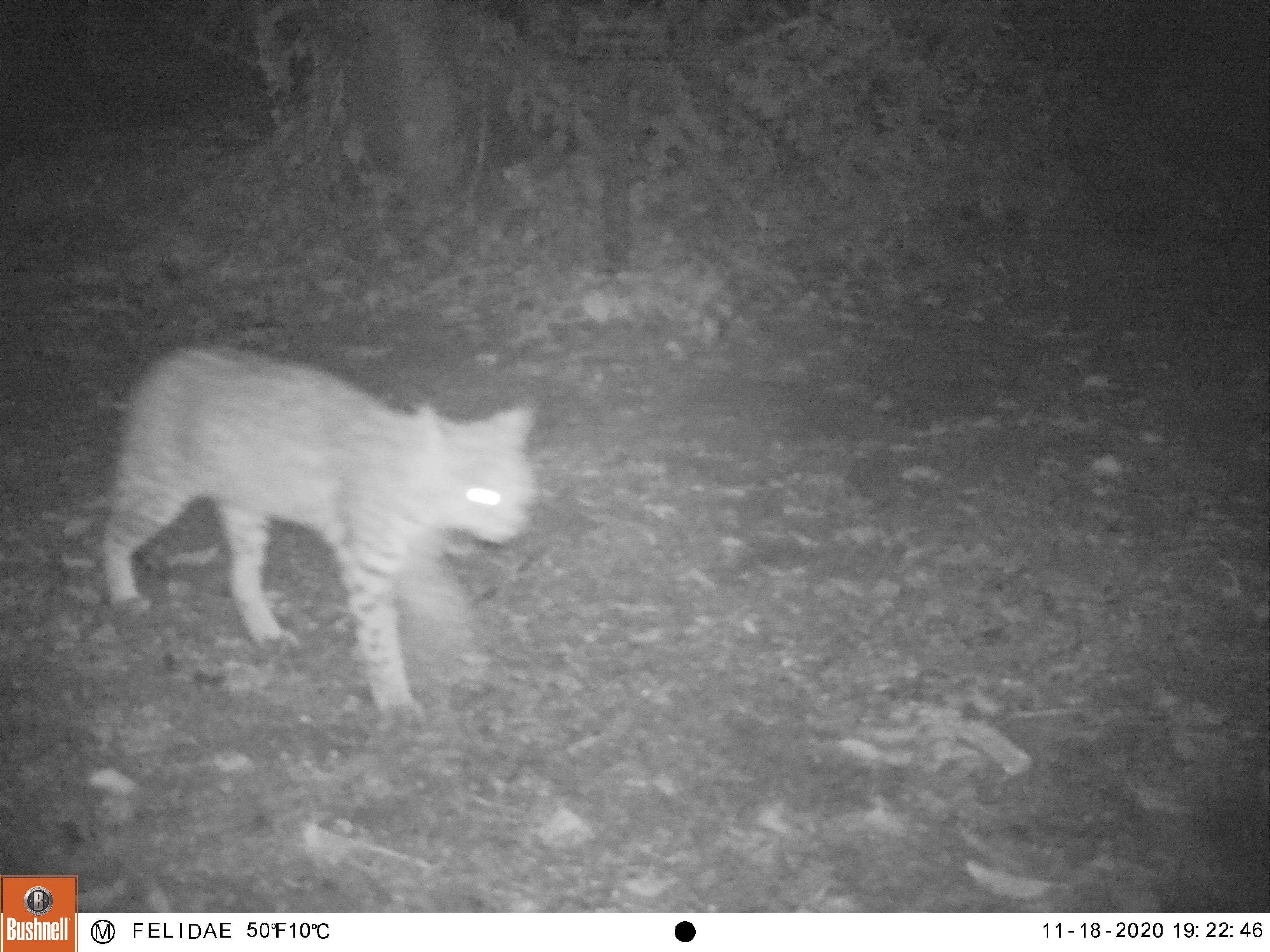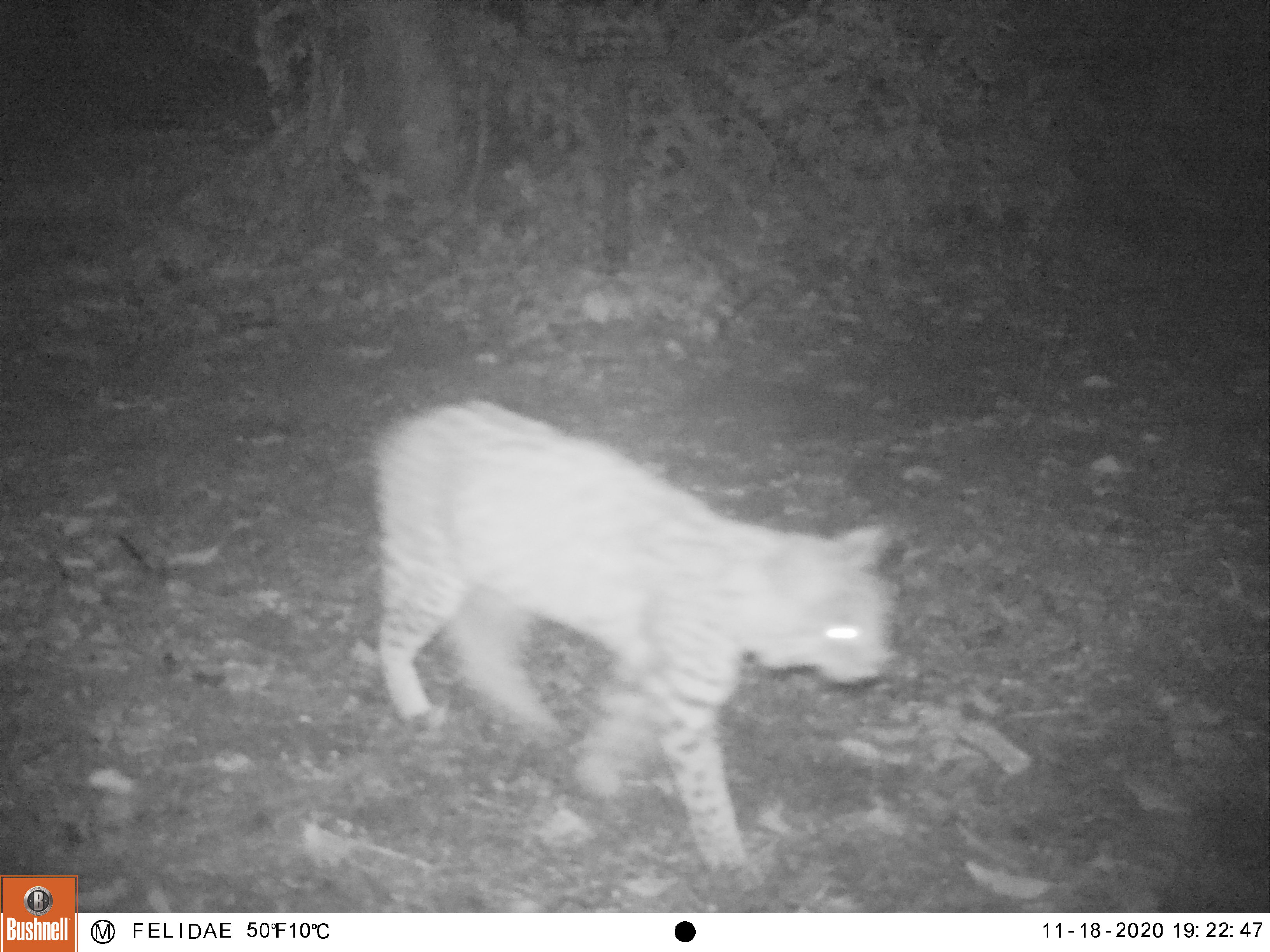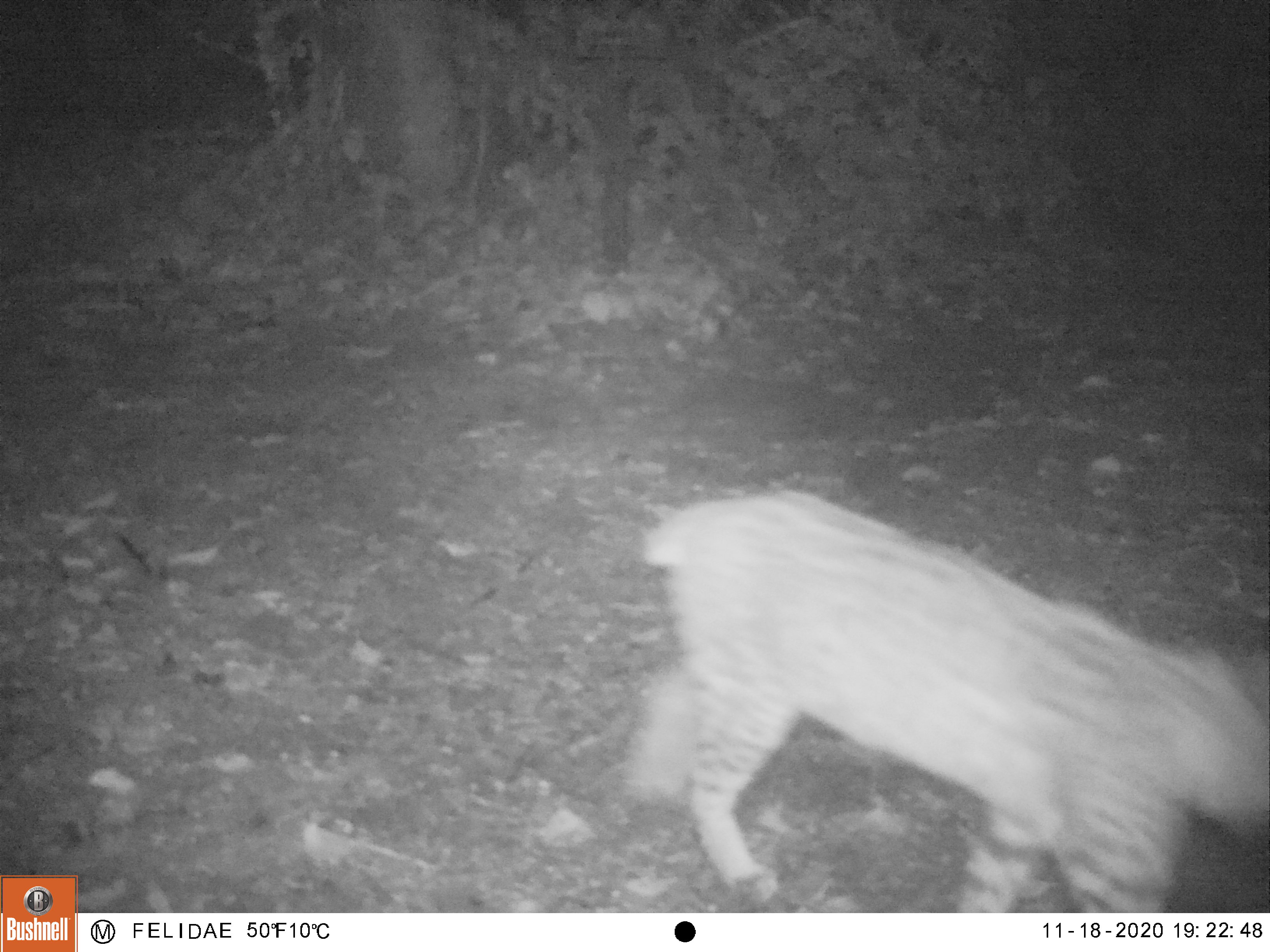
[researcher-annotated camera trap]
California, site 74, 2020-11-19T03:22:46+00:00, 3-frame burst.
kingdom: Animalia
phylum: Chordata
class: Mammalia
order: Carnivora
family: Felidae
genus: Lynx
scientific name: Lynx rufus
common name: bobcat